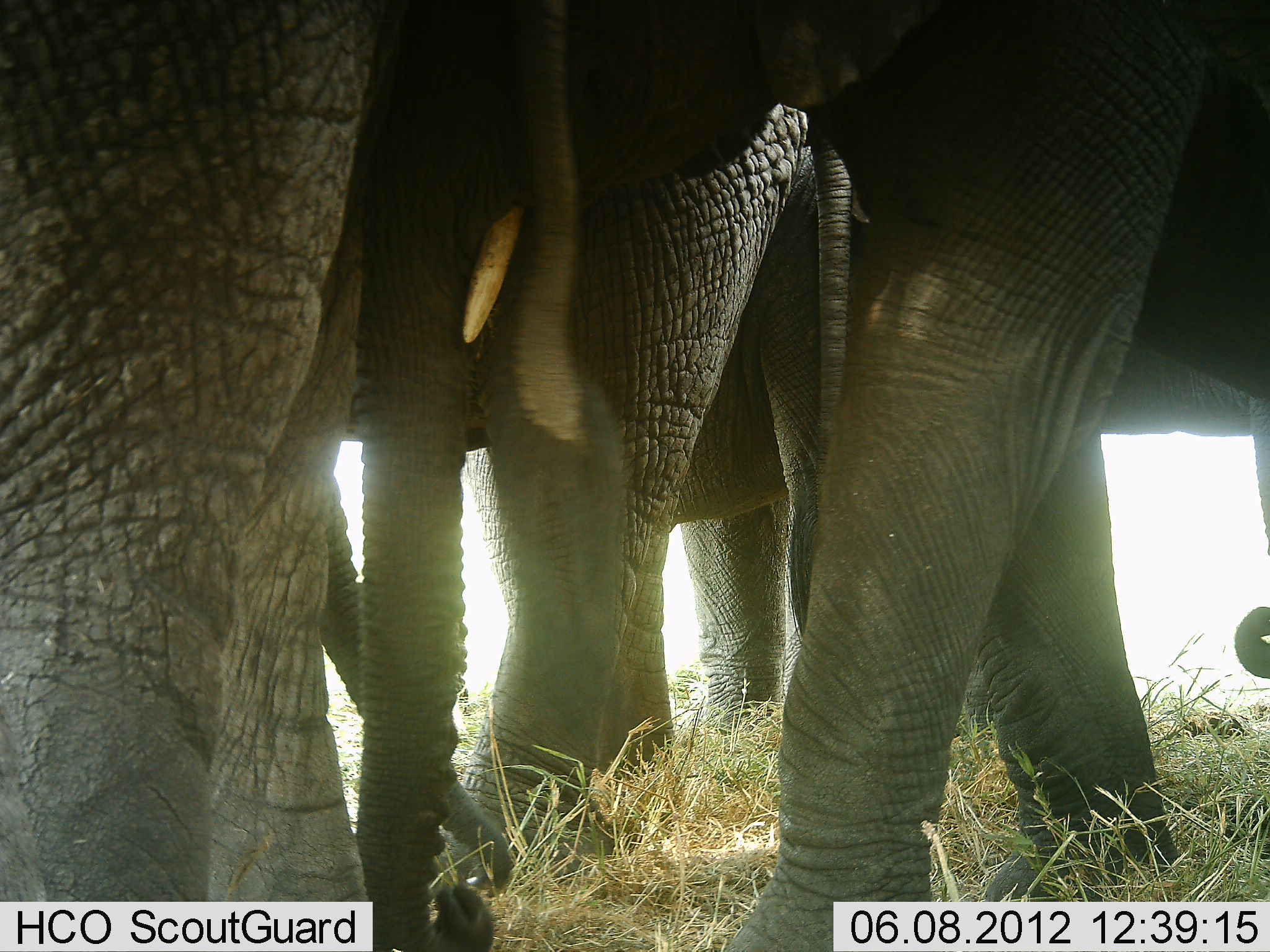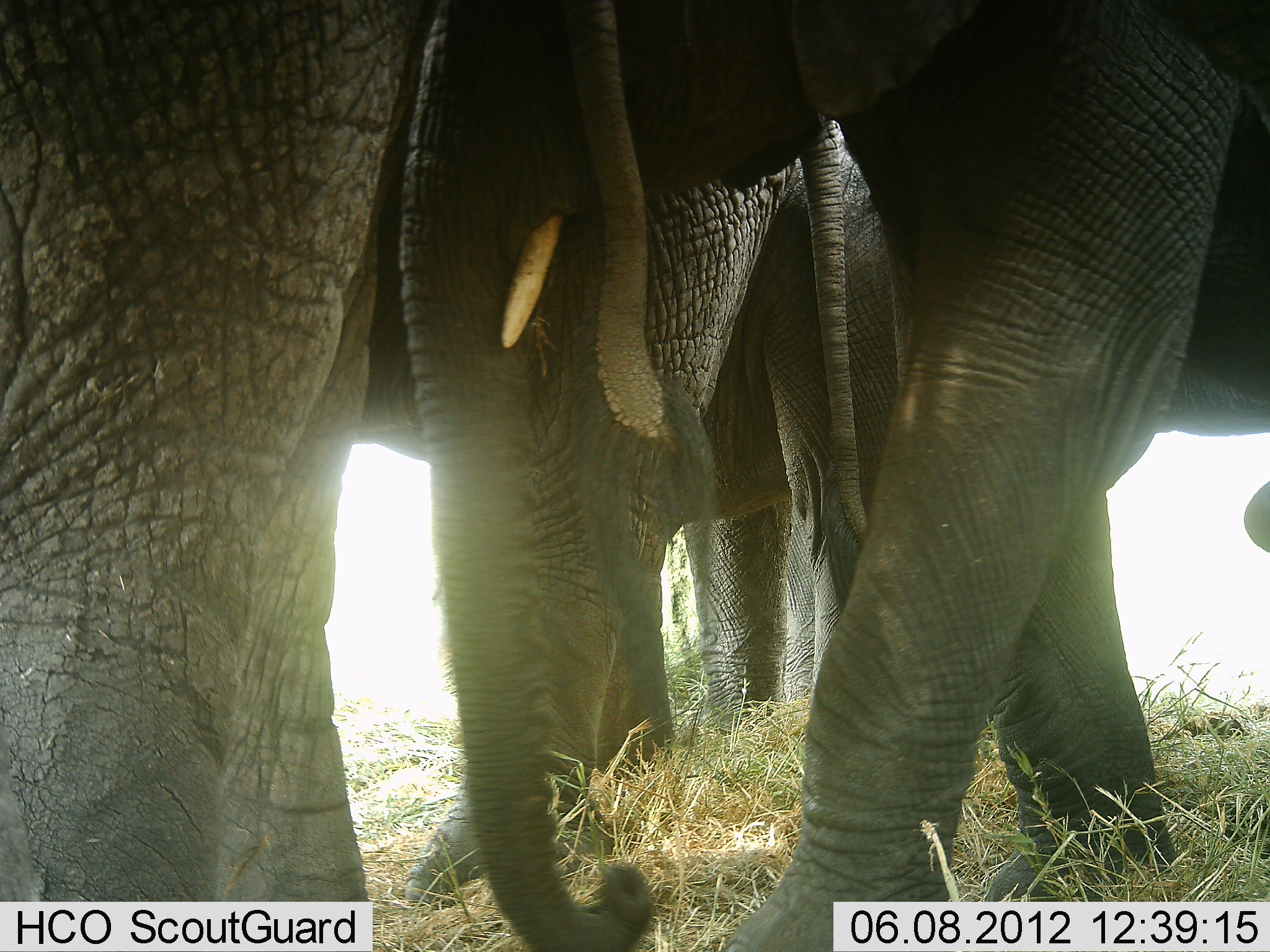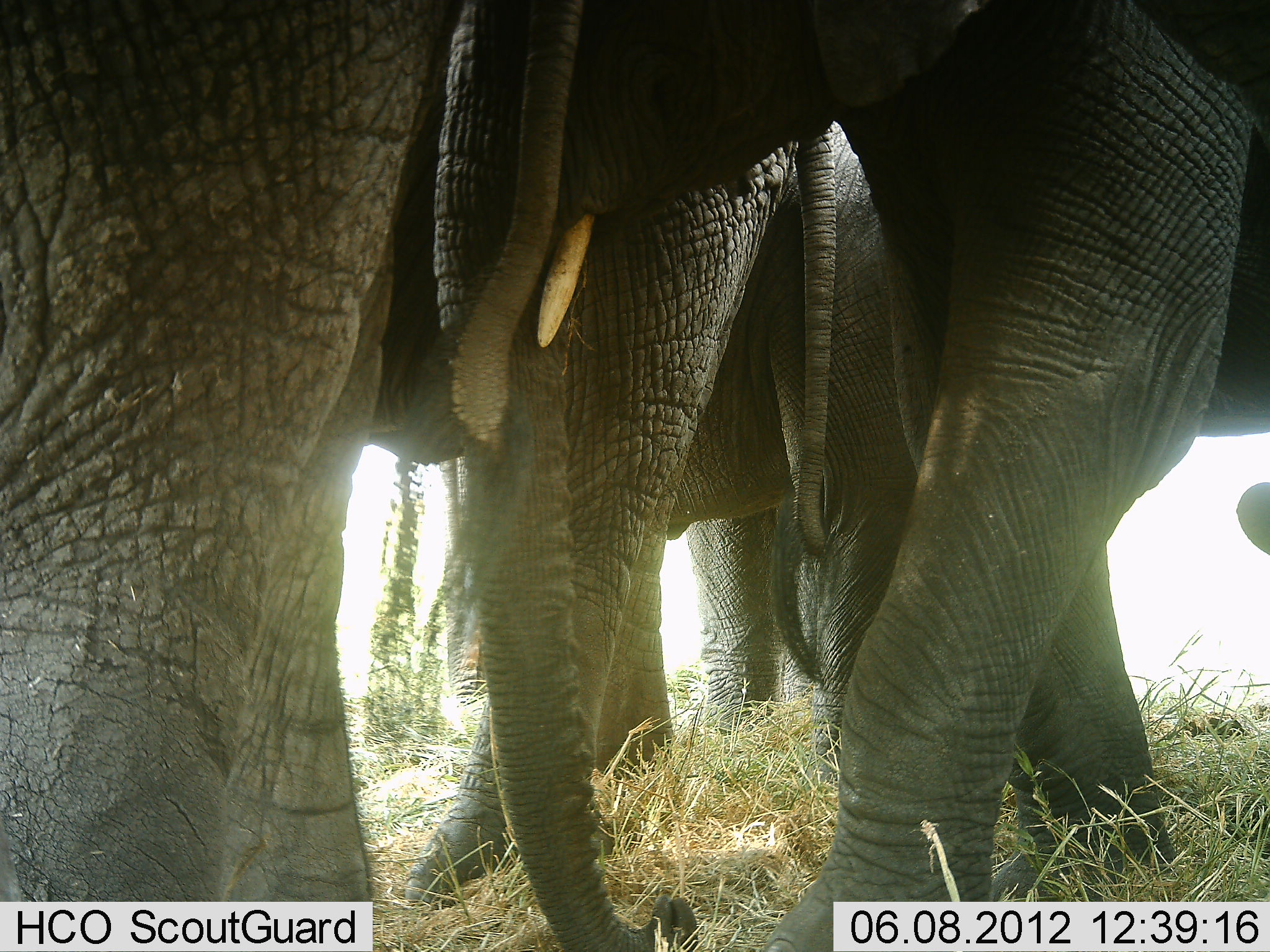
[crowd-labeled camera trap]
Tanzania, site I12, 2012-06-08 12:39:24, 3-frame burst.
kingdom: Animalia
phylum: Chordata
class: Mammalia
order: Proboscidea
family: Elephantidae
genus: Loxodonta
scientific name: Loxodonta africana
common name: african bush elephant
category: elephant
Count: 4.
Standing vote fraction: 80%.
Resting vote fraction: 0%.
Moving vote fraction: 30%.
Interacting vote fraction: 10%.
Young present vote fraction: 30%.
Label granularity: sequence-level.